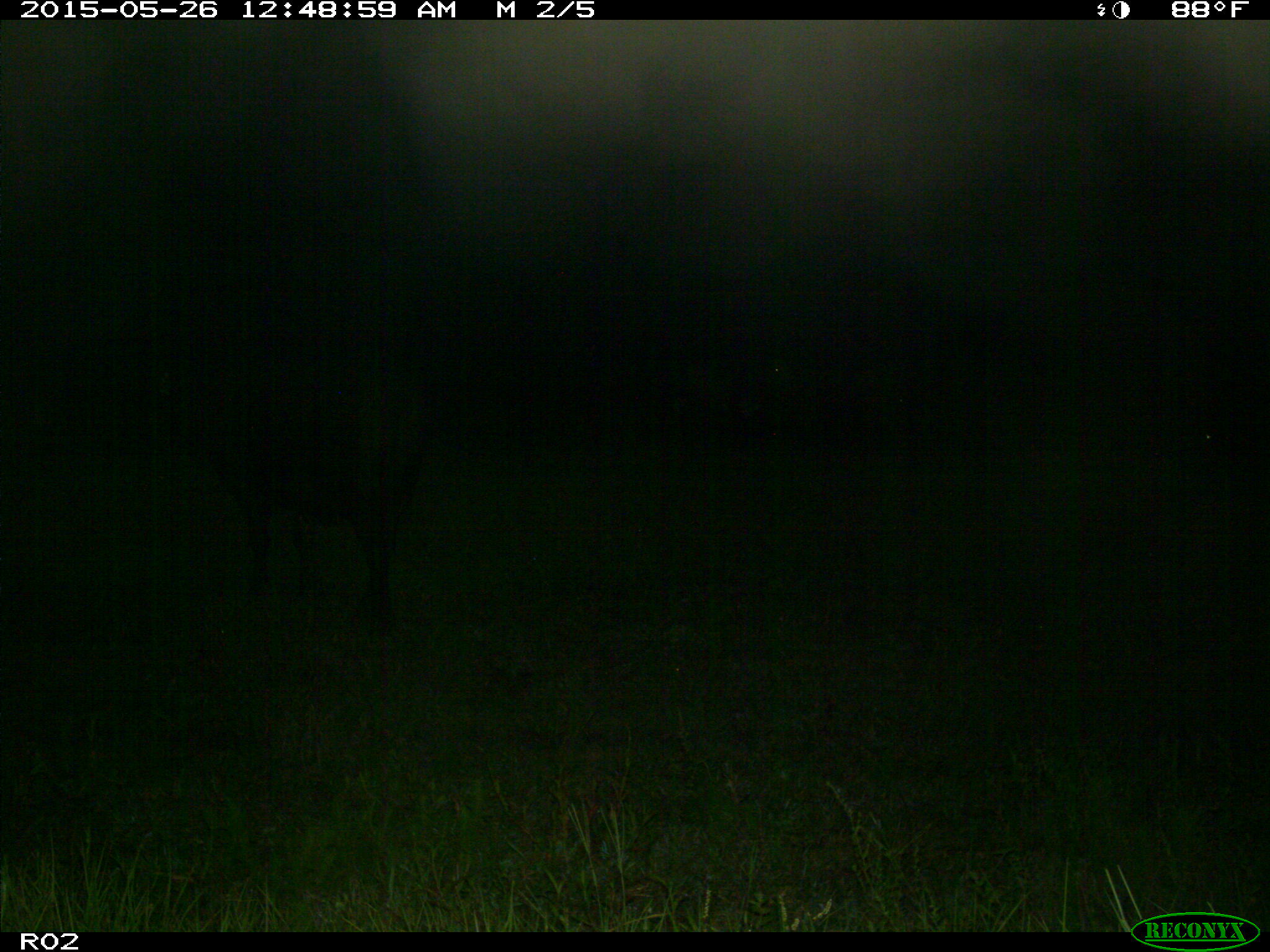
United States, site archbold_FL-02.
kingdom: Animalia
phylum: Chordata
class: Mammalia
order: Artiodactyla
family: Bovidae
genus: Bos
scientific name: Bos taurus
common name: domestic cow